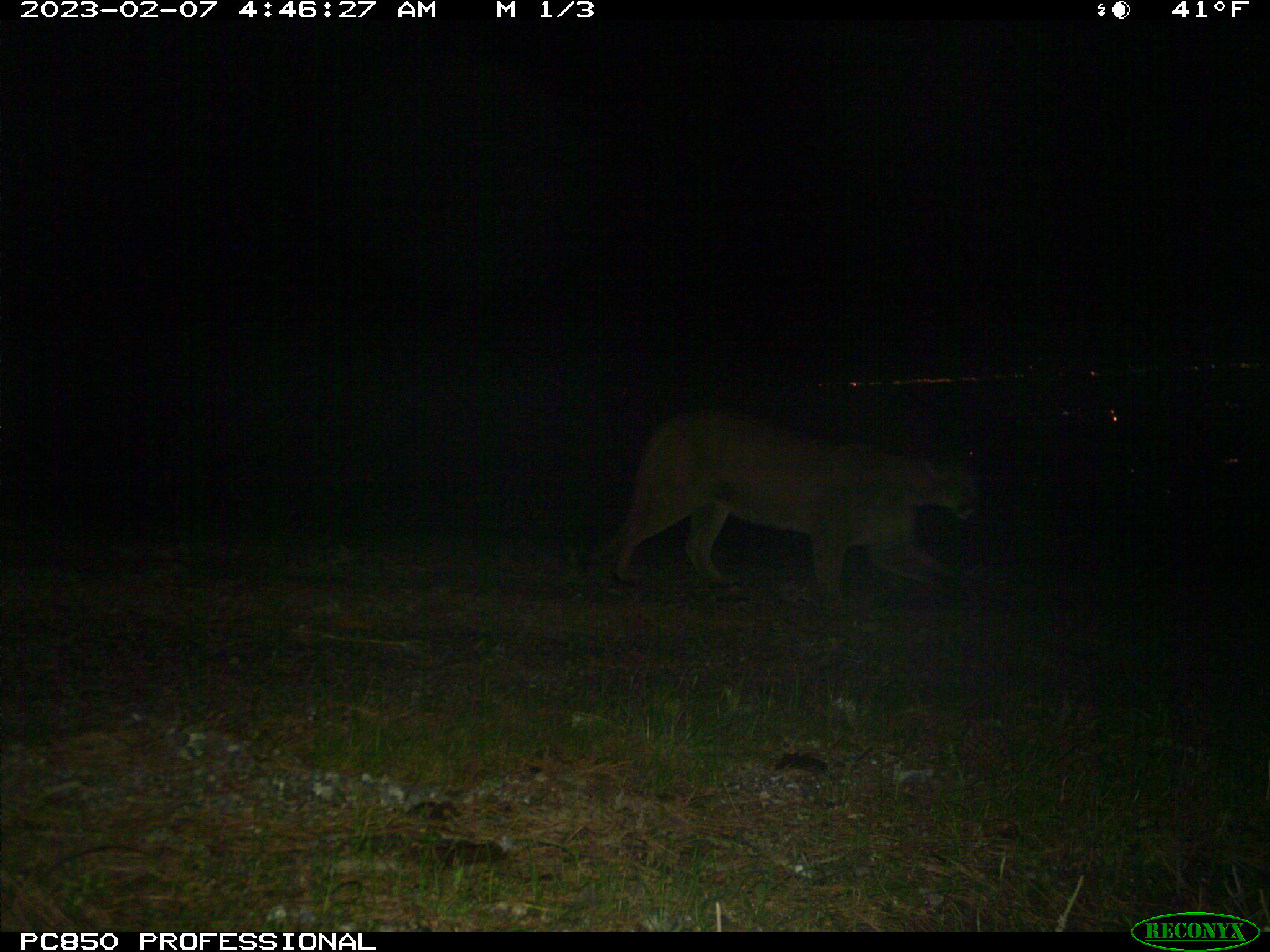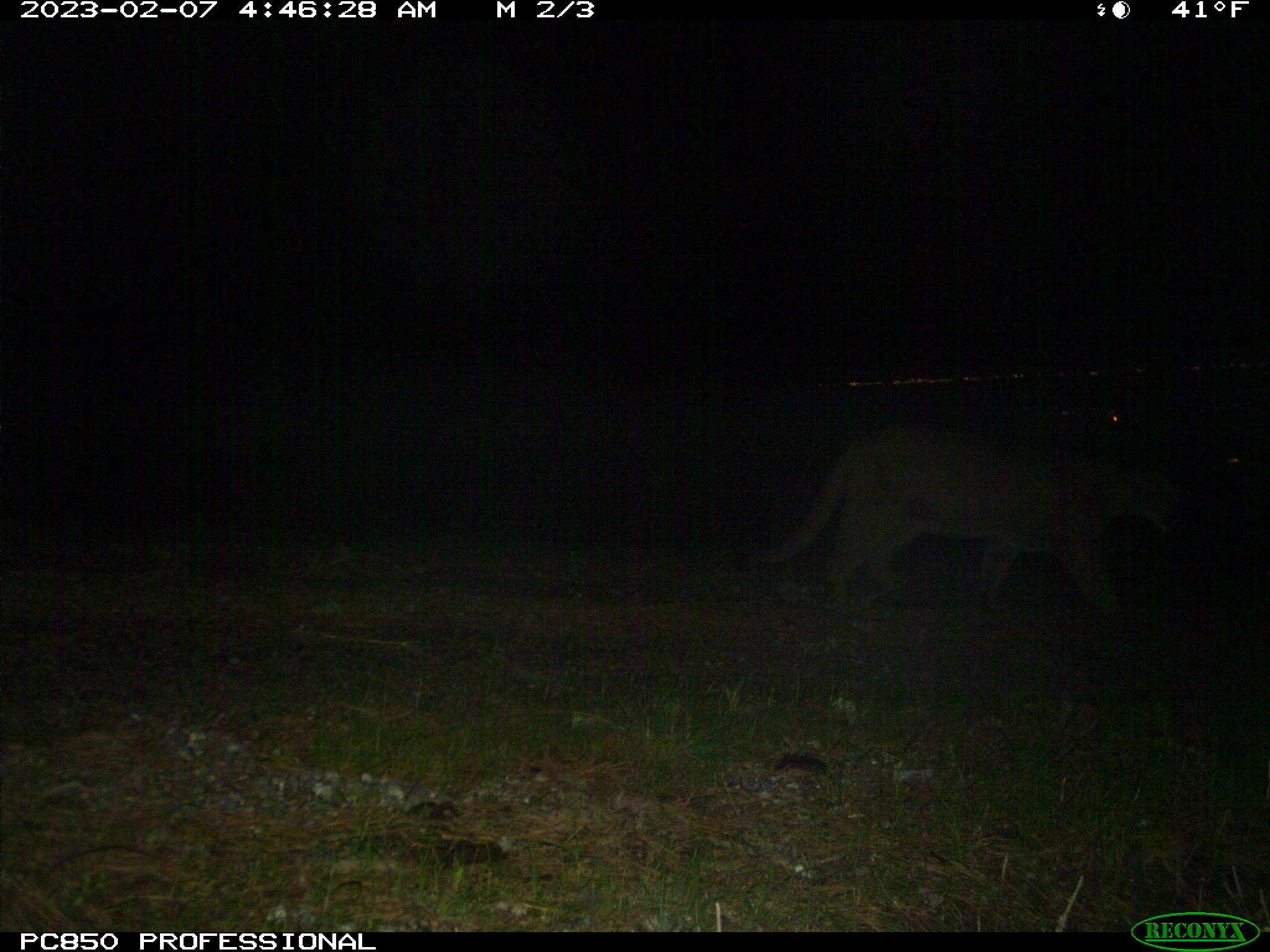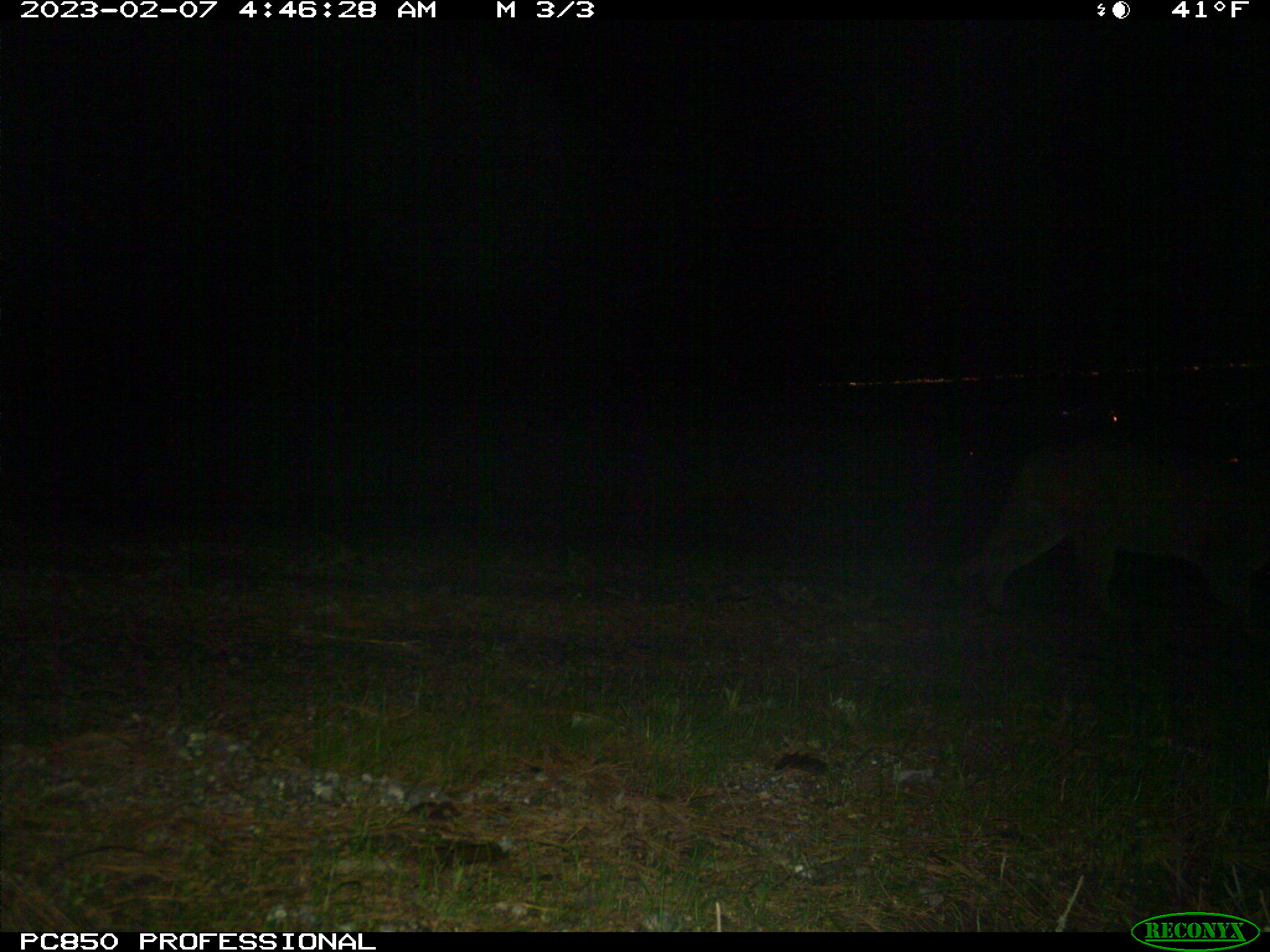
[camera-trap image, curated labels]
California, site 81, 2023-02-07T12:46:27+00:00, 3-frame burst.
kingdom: Animalia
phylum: Chordata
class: Mammalia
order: Carnivora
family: Felidae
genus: Puma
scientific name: Puma concolor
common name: puma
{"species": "puma (Puma concolor)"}